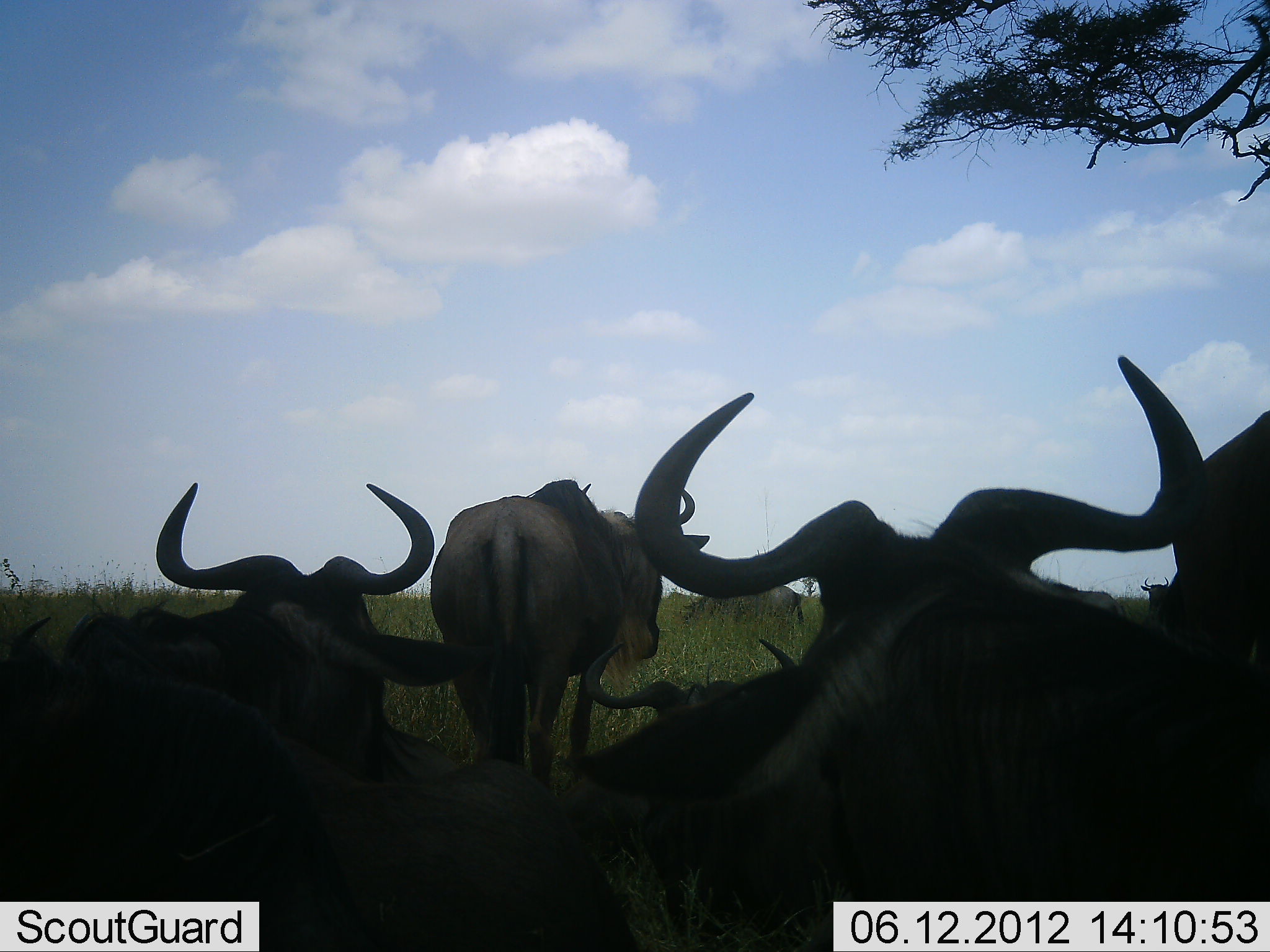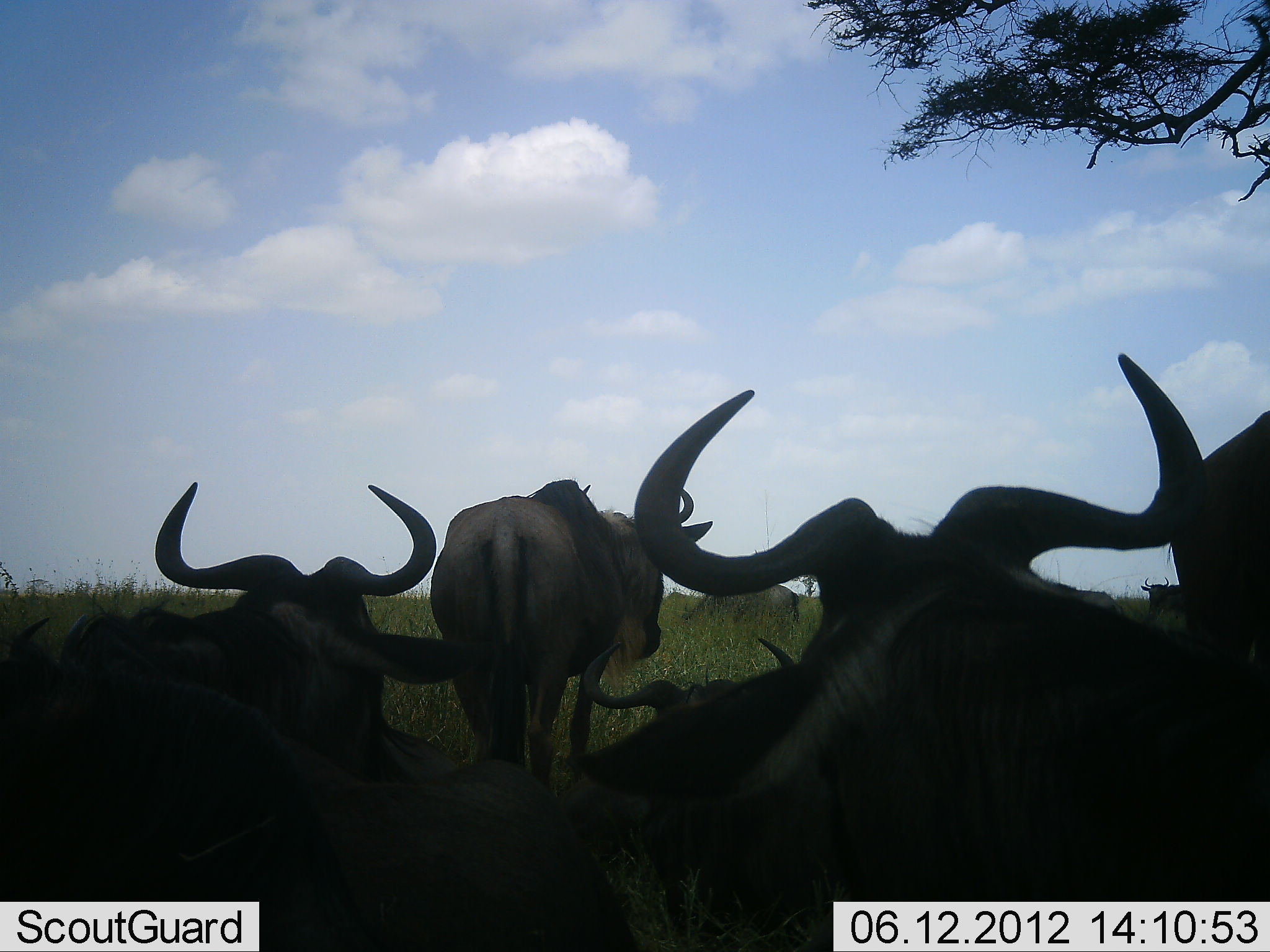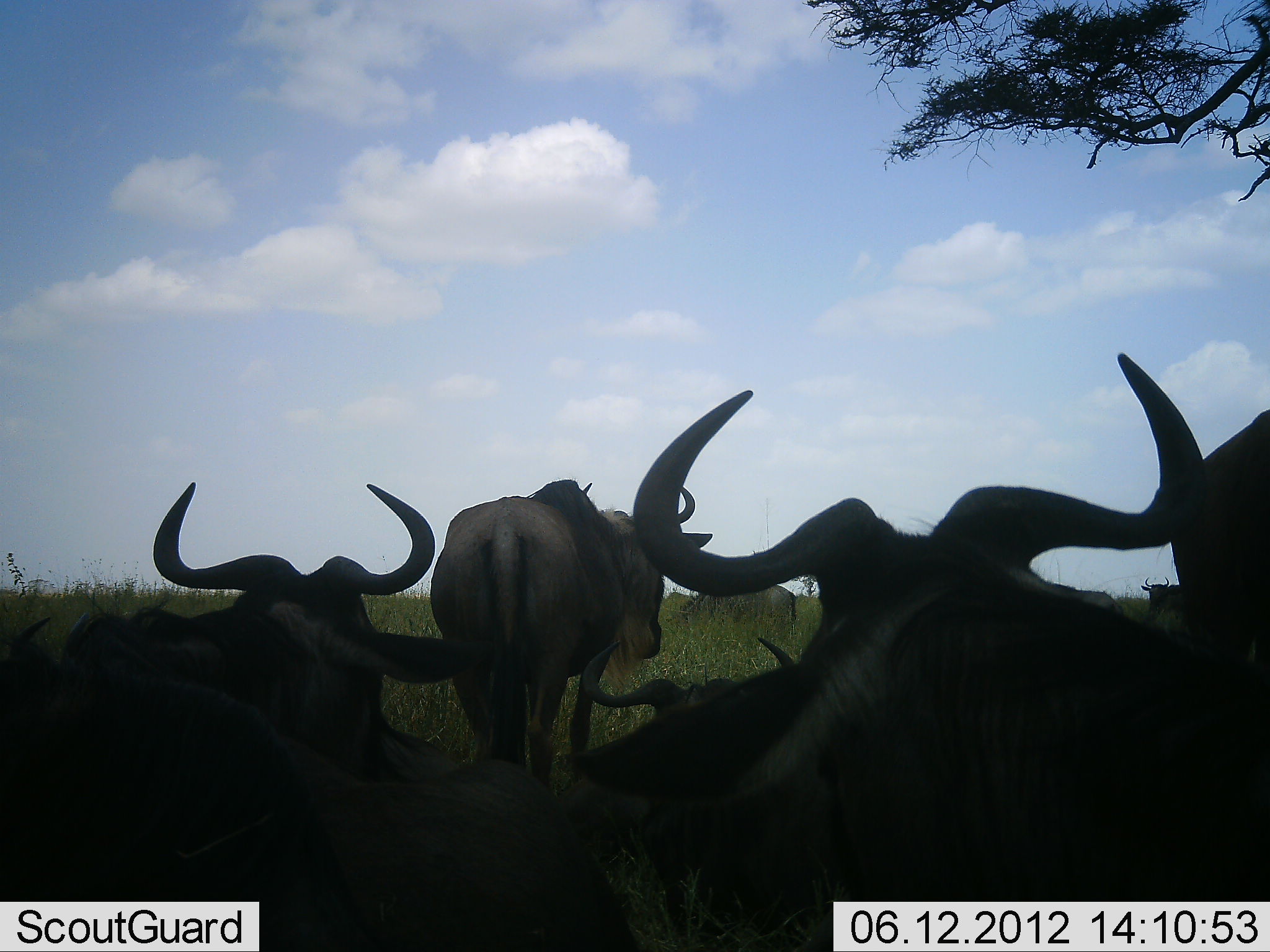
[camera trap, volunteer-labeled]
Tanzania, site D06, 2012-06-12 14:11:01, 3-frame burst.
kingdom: Animalia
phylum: Chordata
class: Mammalia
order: Artiodactyla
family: Bovidae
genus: Connochaetes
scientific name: Connochaetes taurinus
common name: blue wildebeest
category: wildebeest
Wildebeest (blue wildebeest) (Connochaetes taurinus), count 7. Behavior (volunteer vote fractions): standing 70%, resting 100%, moving 10%, interacting 0%. Young present (vote fraction): 0%. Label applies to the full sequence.